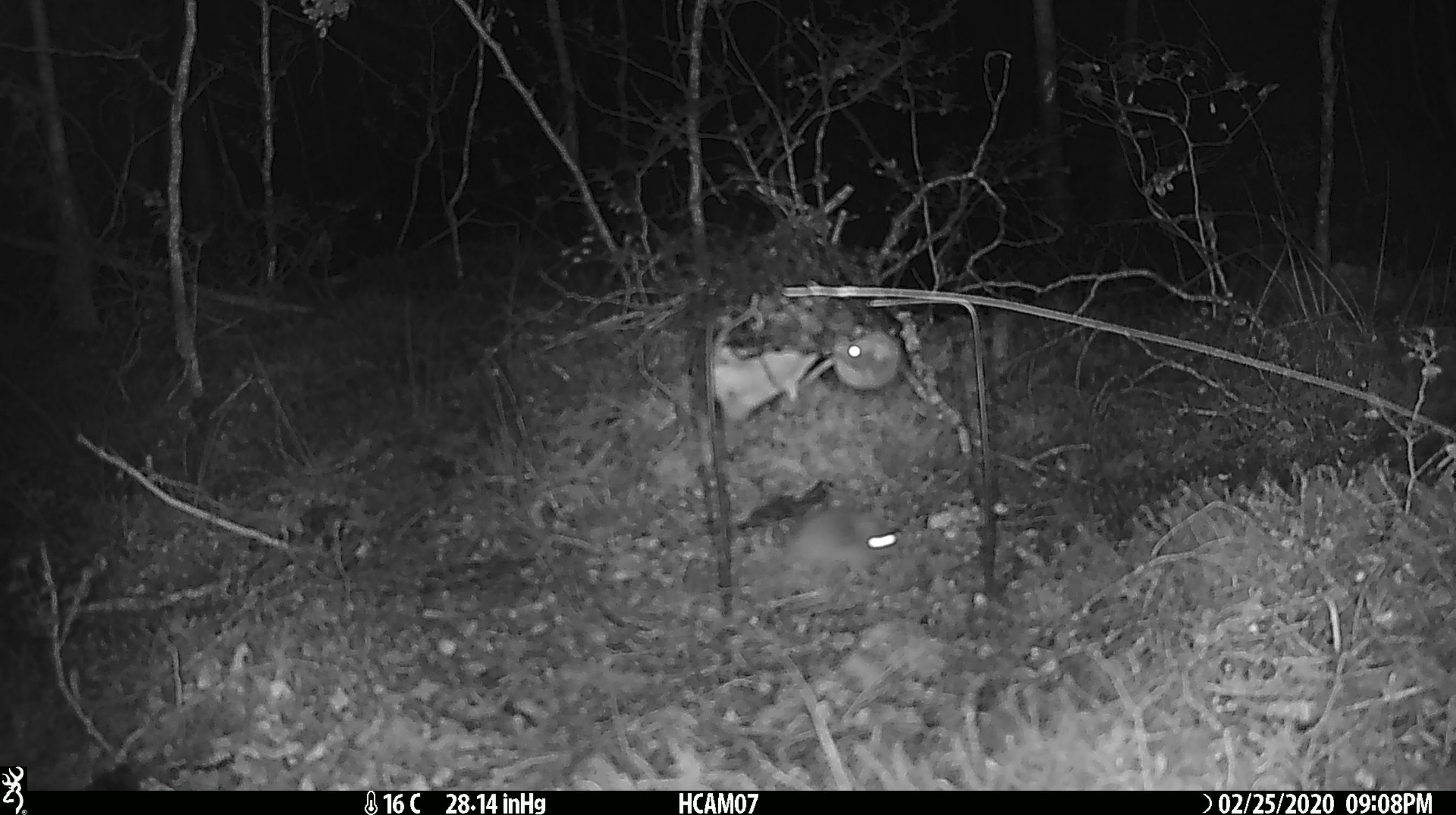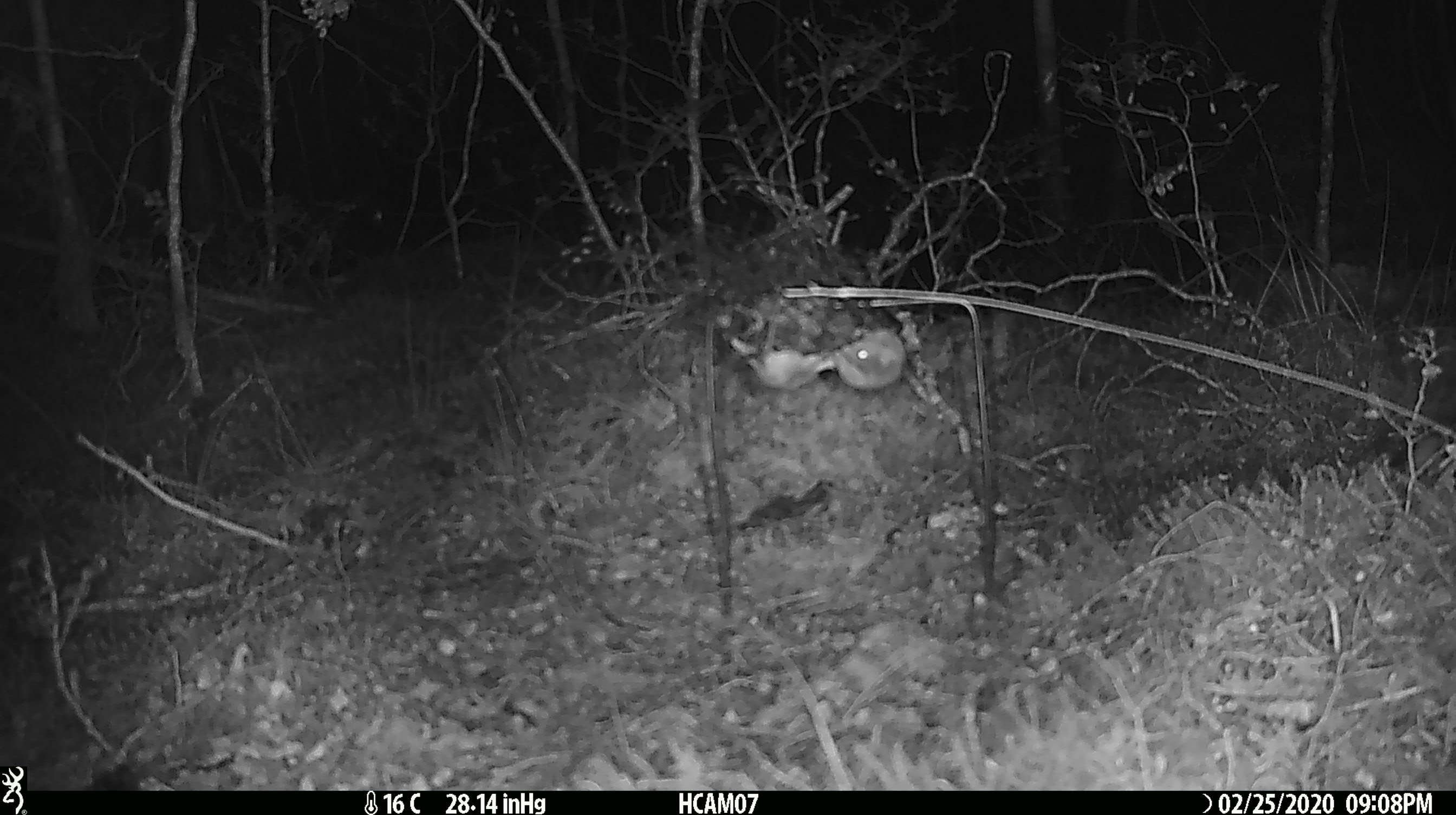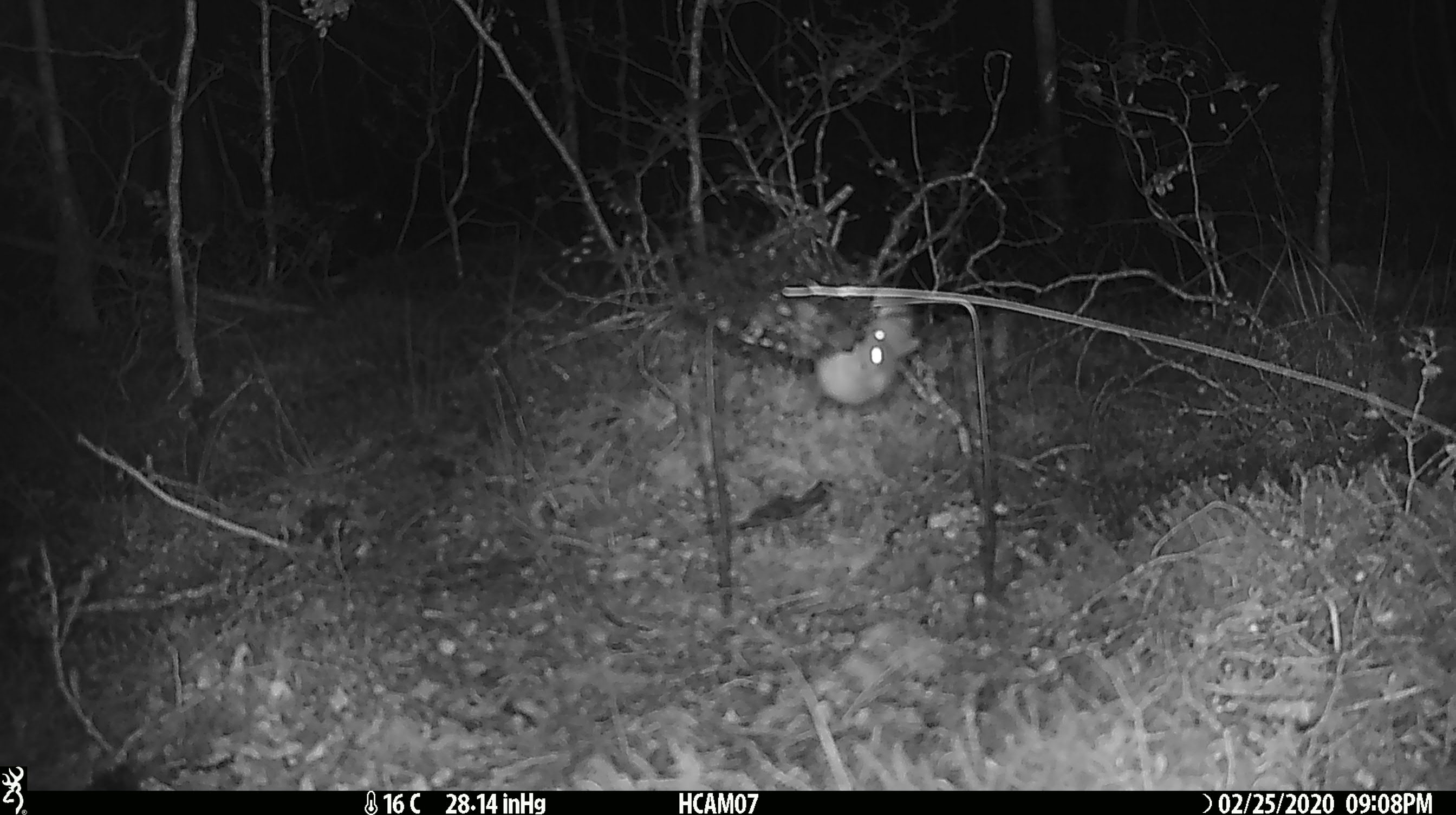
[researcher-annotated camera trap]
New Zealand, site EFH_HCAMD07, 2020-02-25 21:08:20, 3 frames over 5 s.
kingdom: Animalia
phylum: Chordata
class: Mammalia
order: Rodentia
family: Muridae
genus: Mus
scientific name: Mus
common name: mouse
Mouse (Mus).